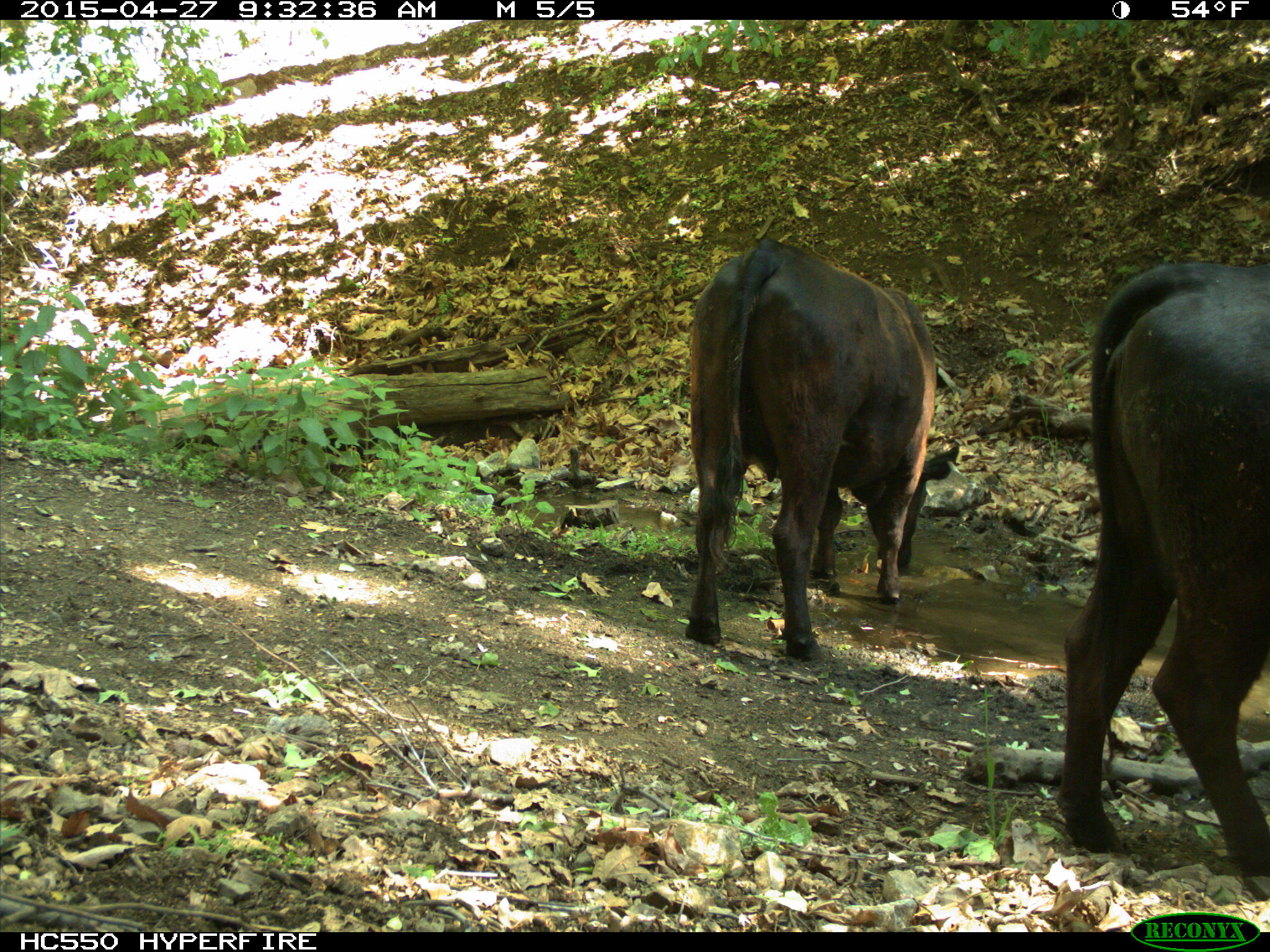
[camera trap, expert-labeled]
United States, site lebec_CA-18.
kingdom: Animalia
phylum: Chordata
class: Mammalia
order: Artiodactyla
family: Bovidae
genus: Bos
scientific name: Bos taurus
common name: domestic cow